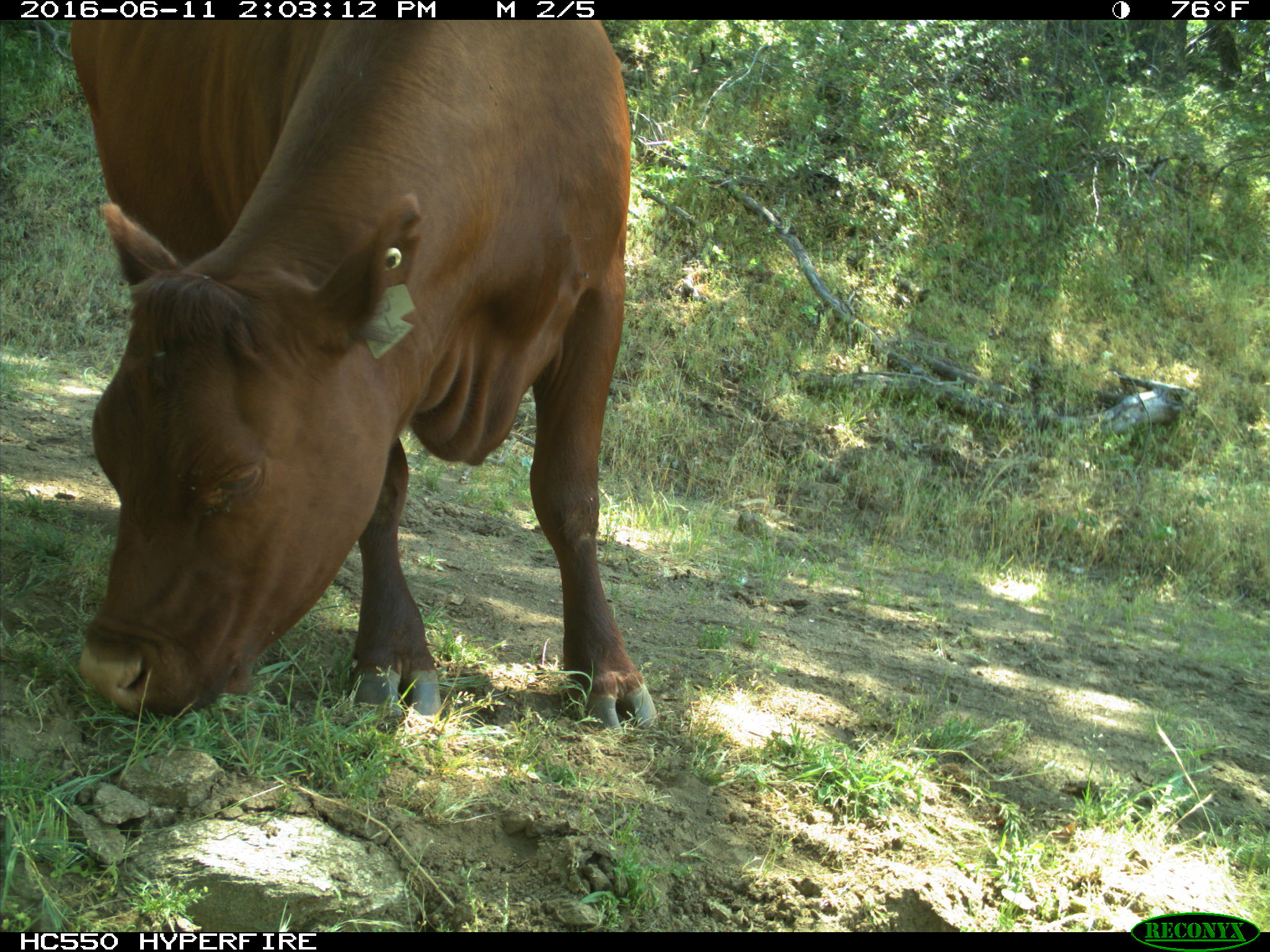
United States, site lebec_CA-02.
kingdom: Animalia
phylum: Chordata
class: Mammalia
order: Artiodactyla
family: Bovidae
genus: Bos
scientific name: Bos taurus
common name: domestic cow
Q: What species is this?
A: Bos taurus (domestic cow).